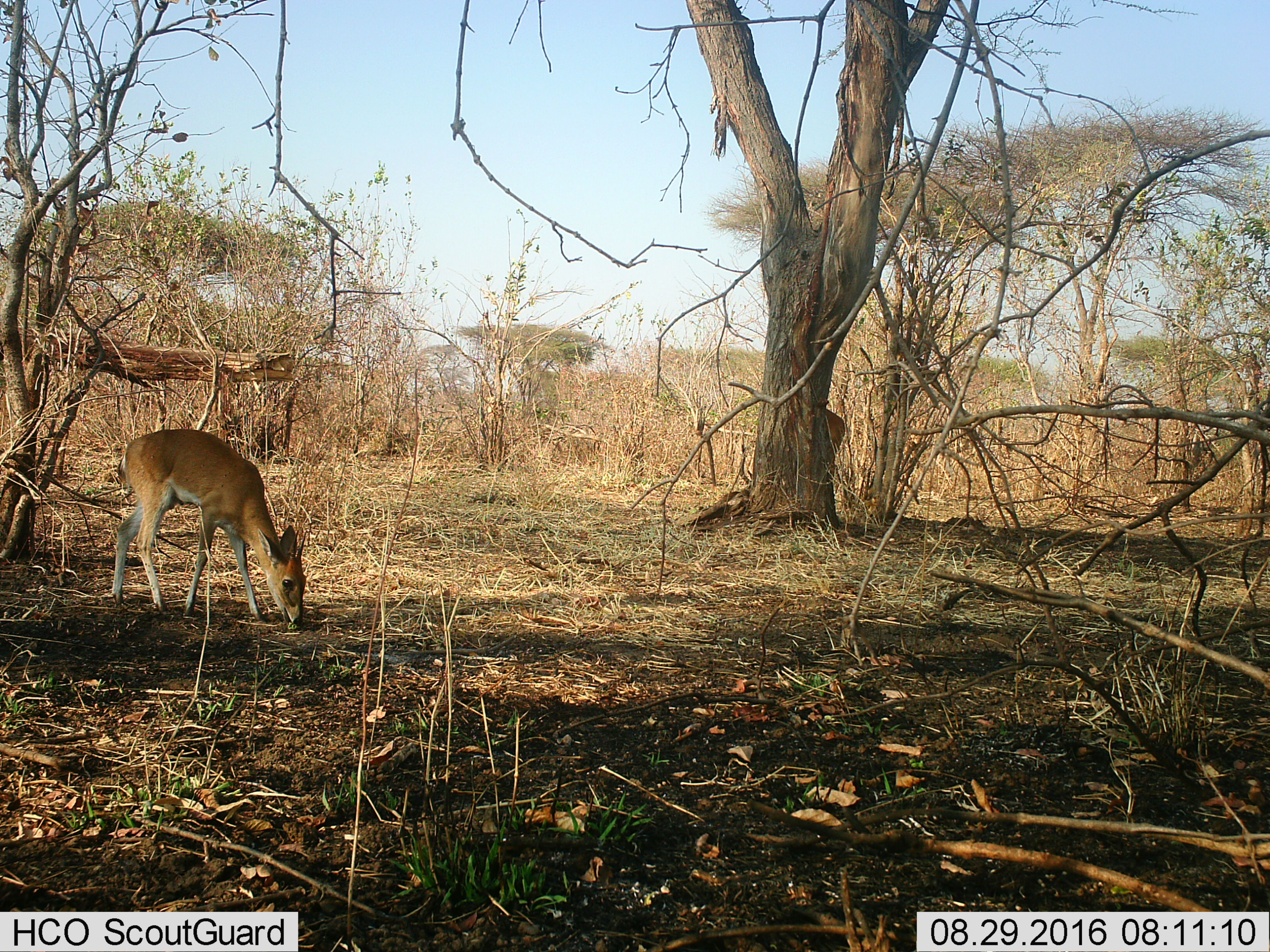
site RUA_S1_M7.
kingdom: Animalia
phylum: Chordata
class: Mammalia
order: Artiodactyla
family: Bovidae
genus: Sylvicapra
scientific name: Sylvicapra grimmia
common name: common duiker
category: duikercommongrey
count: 1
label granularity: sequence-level